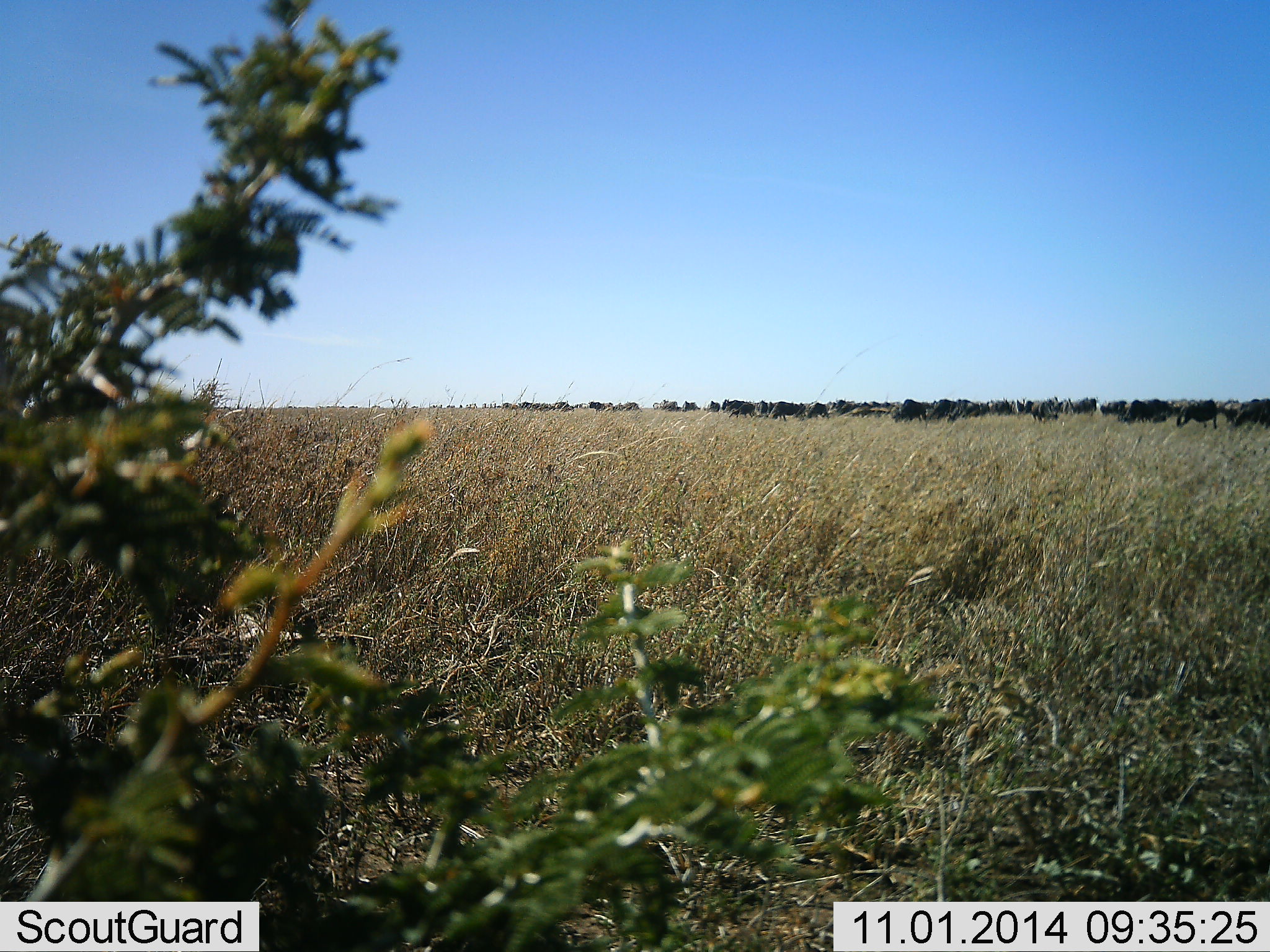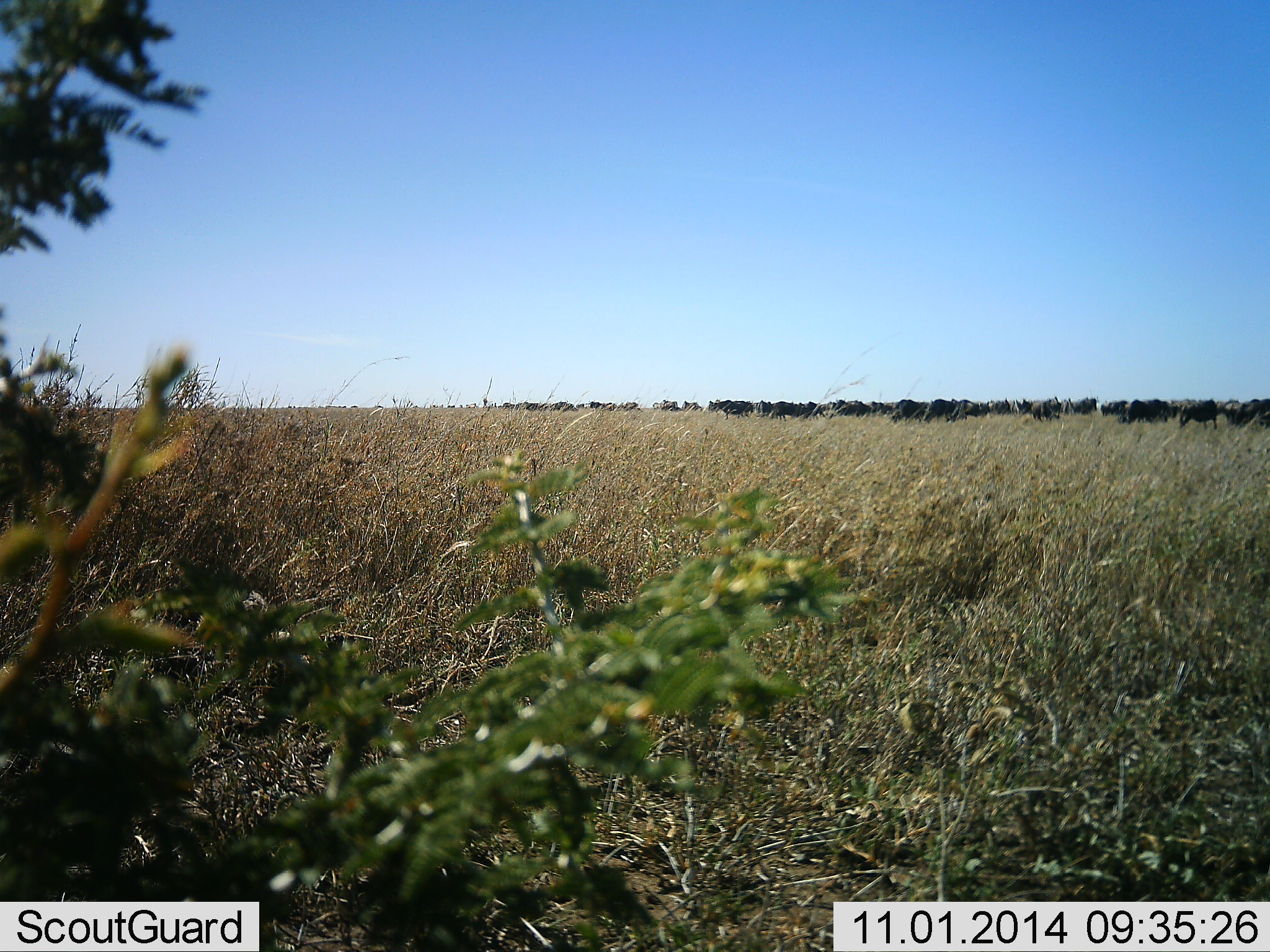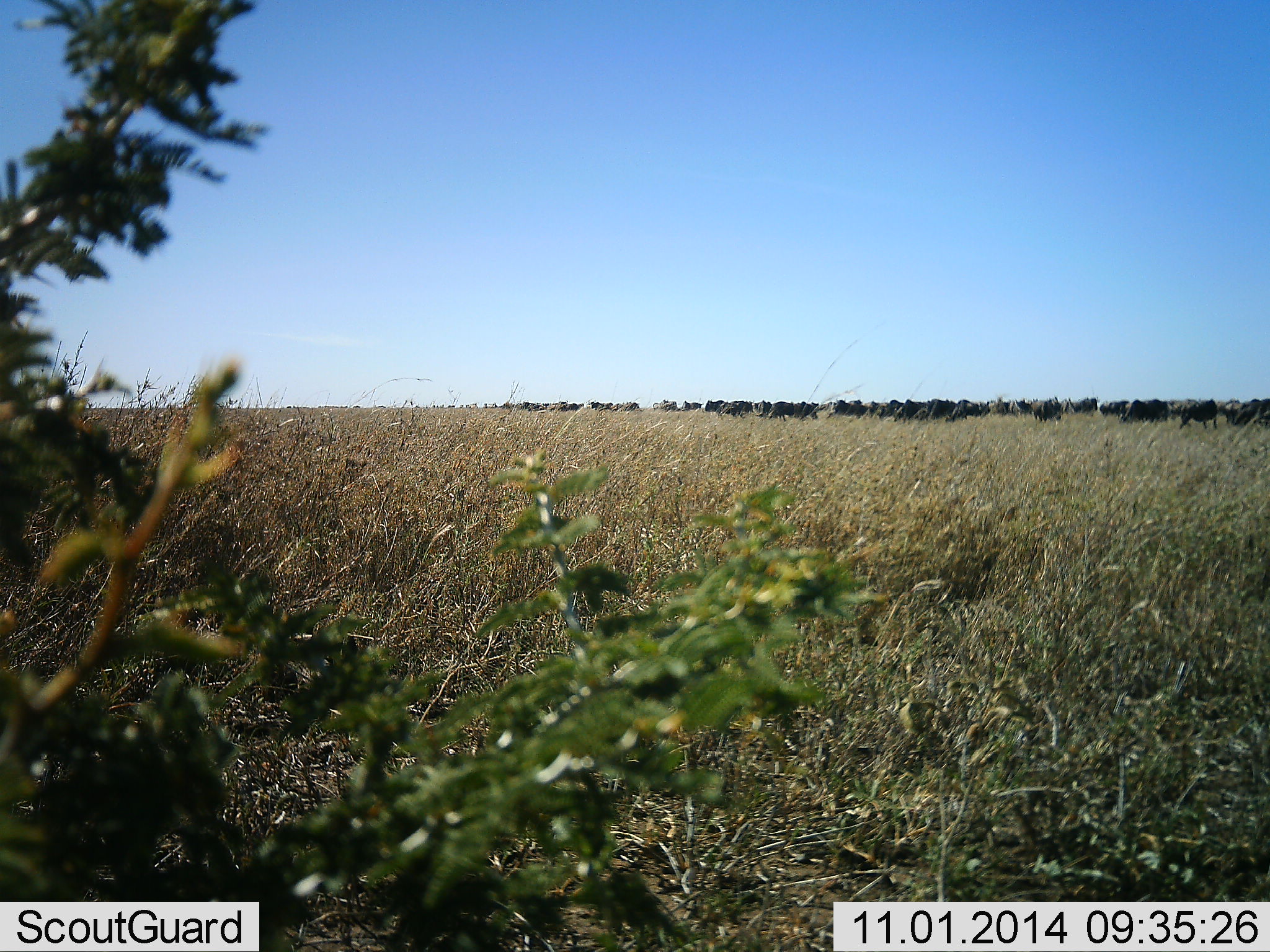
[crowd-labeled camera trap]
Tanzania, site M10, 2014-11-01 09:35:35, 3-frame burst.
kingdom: Animalia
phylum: Chordata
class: Mammalia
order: Artiodactyla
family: Bovidae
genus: Connochaetes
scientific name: Connochaetes taurinus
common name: blue wildebeest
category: wildebeest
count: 51+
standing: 60%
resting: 0%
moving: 20%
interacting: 0%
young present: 10%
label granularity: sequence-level